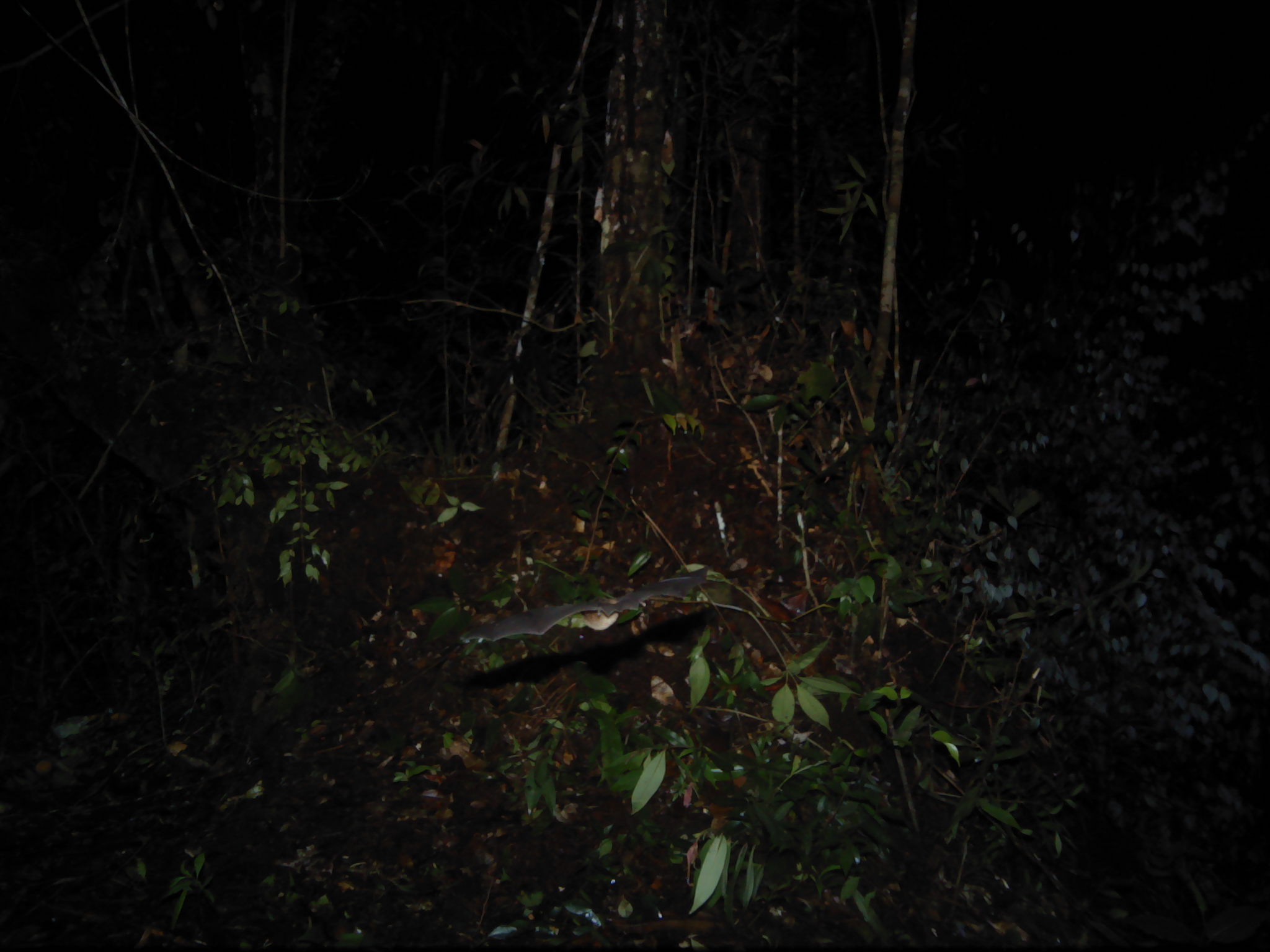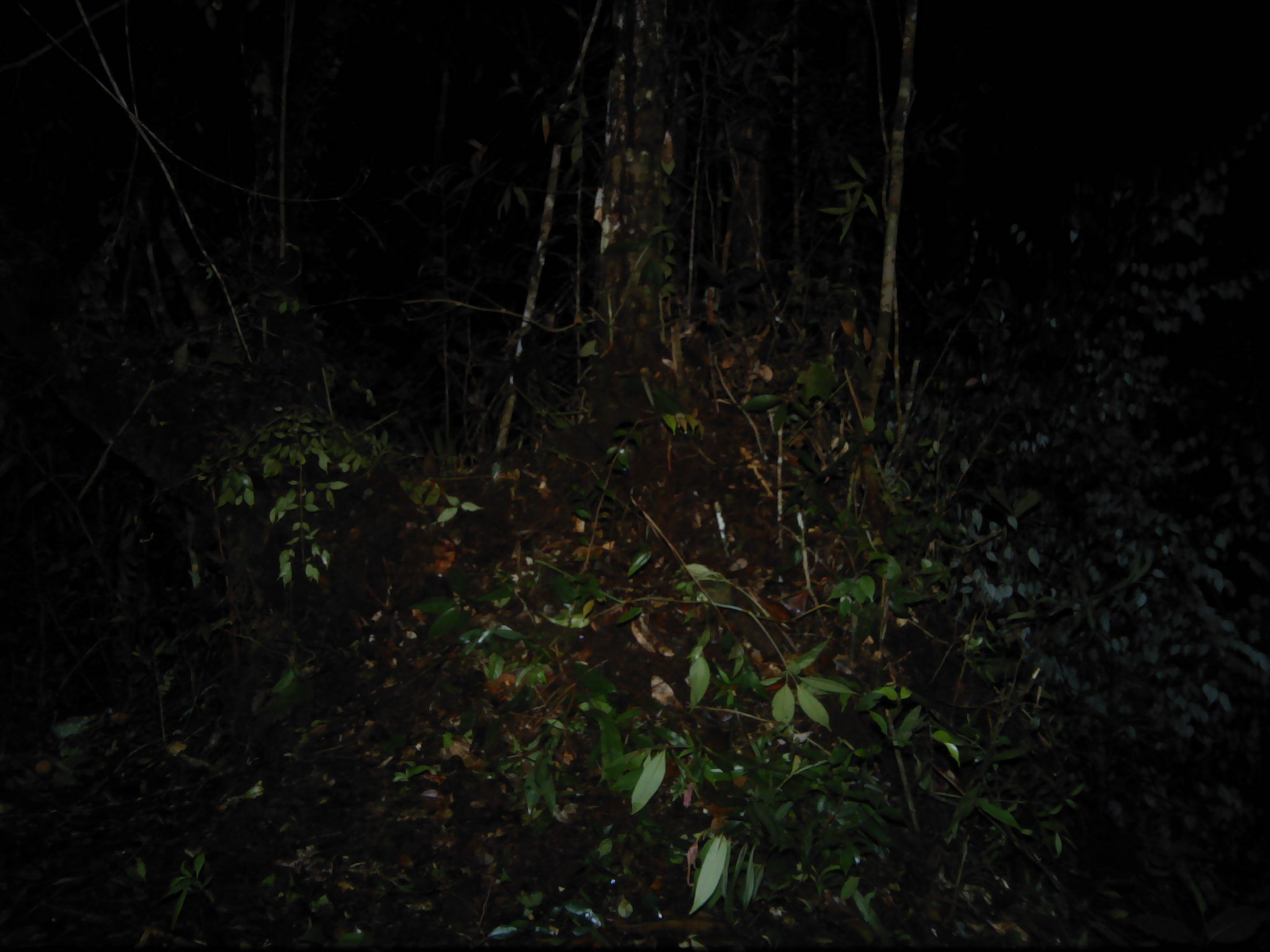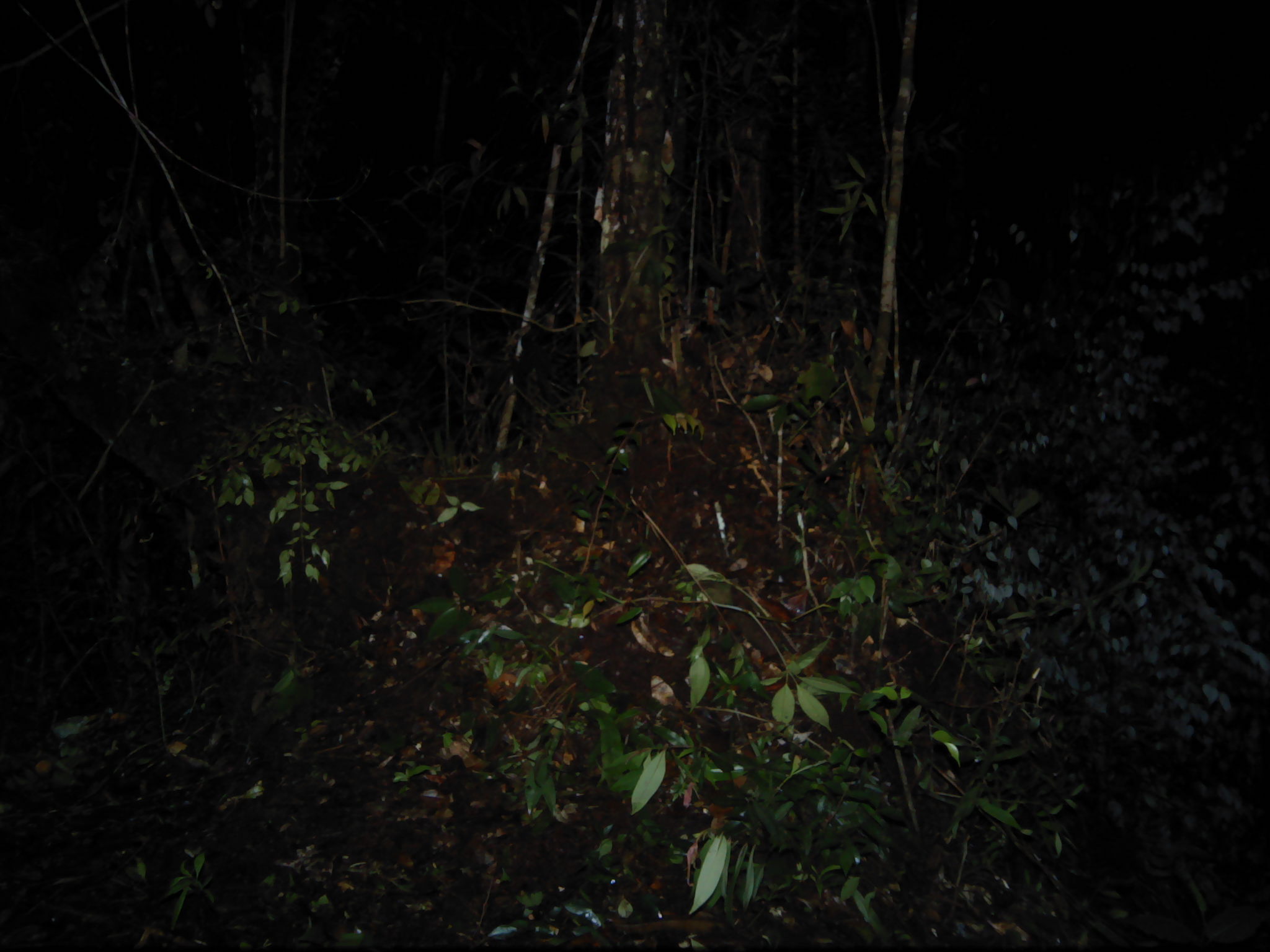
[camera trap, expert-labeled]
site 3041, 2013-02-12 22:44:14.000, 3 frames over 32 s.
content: unidentified animal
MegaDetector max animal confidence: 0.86